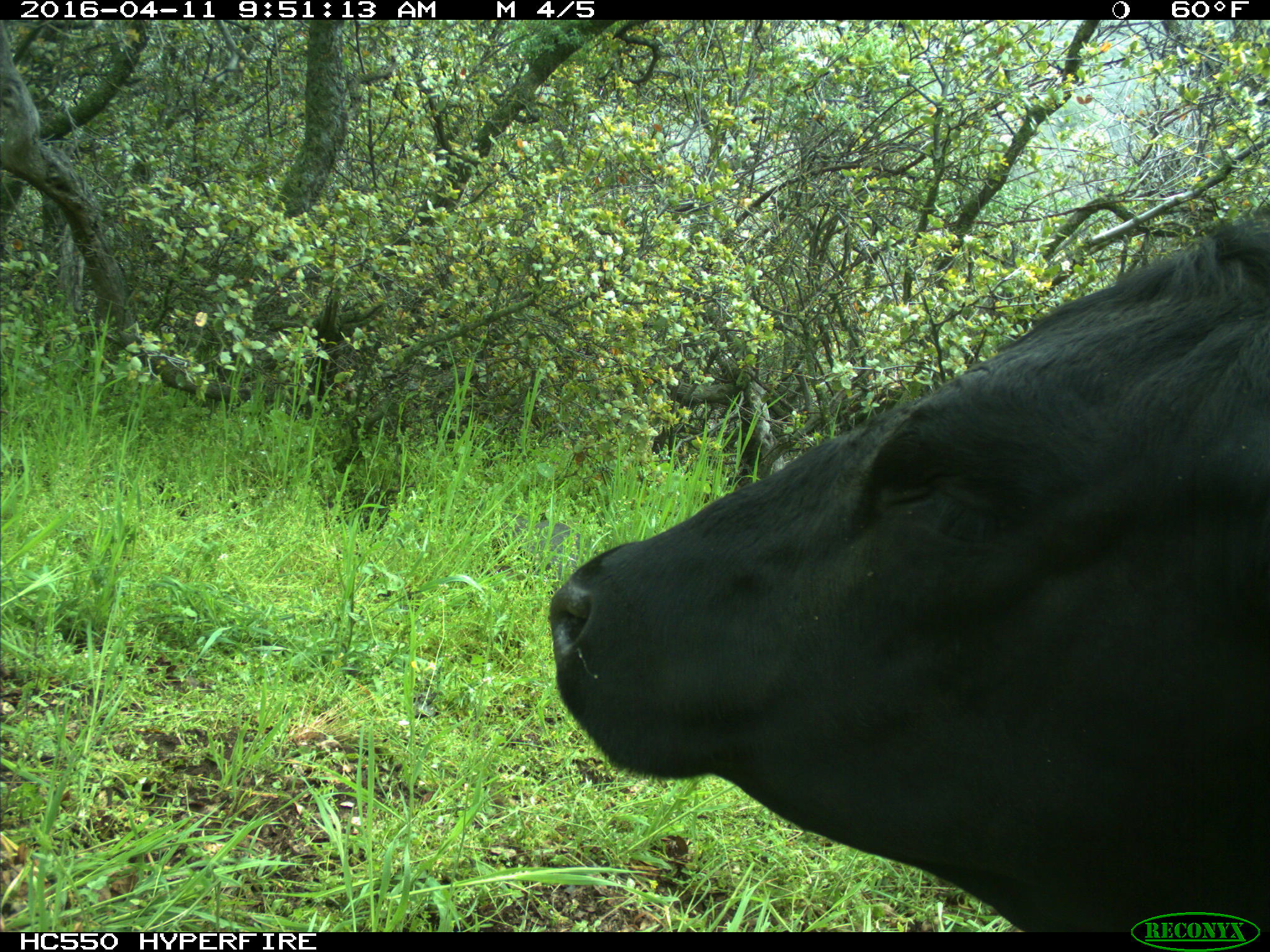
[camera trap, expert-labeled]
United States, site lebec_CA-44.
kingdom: Animalia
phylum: Chordata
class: Mammalia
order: Artiodactyla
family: Bovidae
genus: Bos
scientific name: Bos taurus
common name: domestic cow